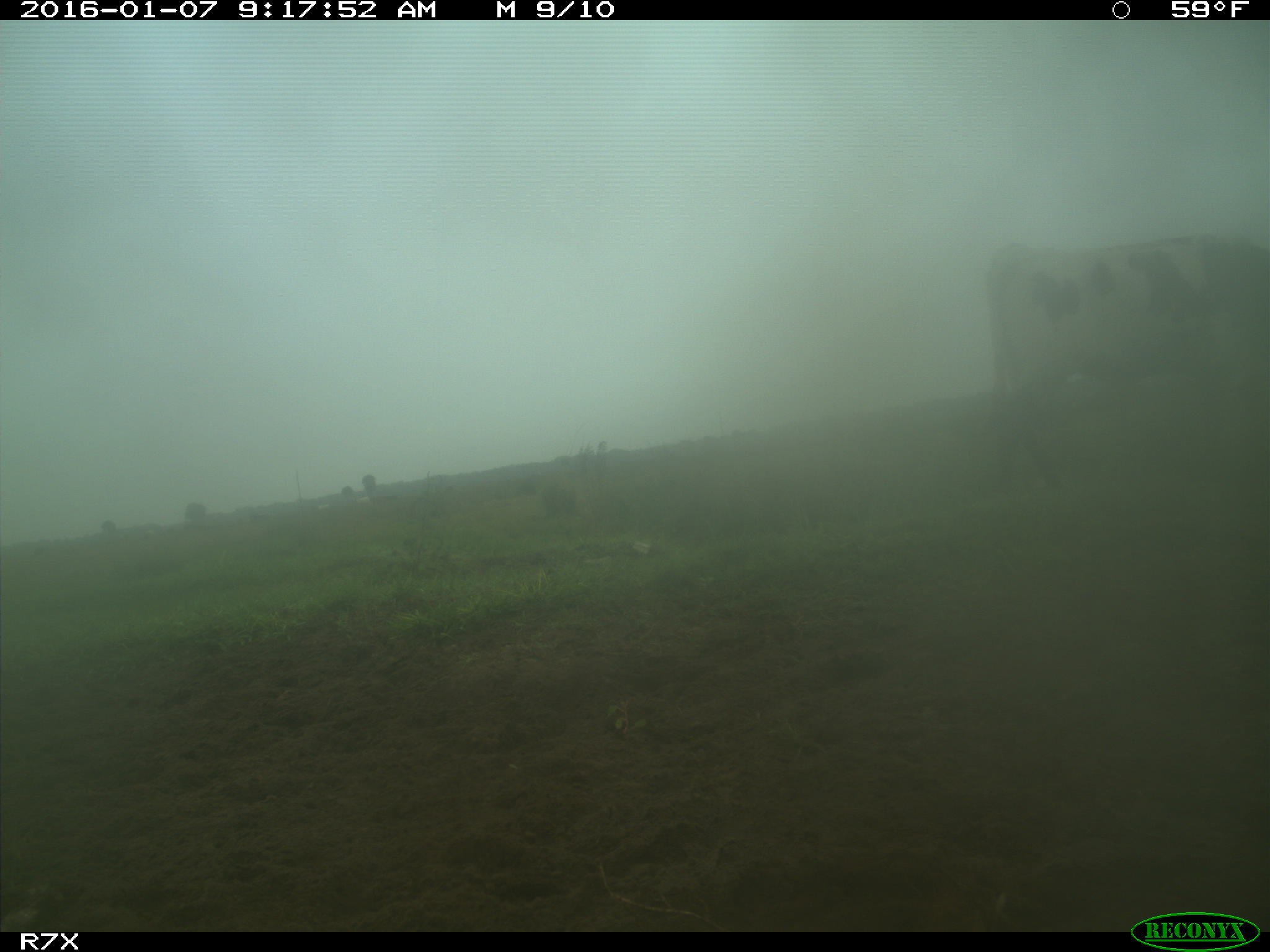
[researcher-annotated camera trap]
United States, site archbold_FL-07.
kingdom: Animalia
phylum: Chordata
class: Mammalia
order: Artiodactyla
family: Bovidae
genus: Bos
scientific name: Bos taurus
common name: domestic cow